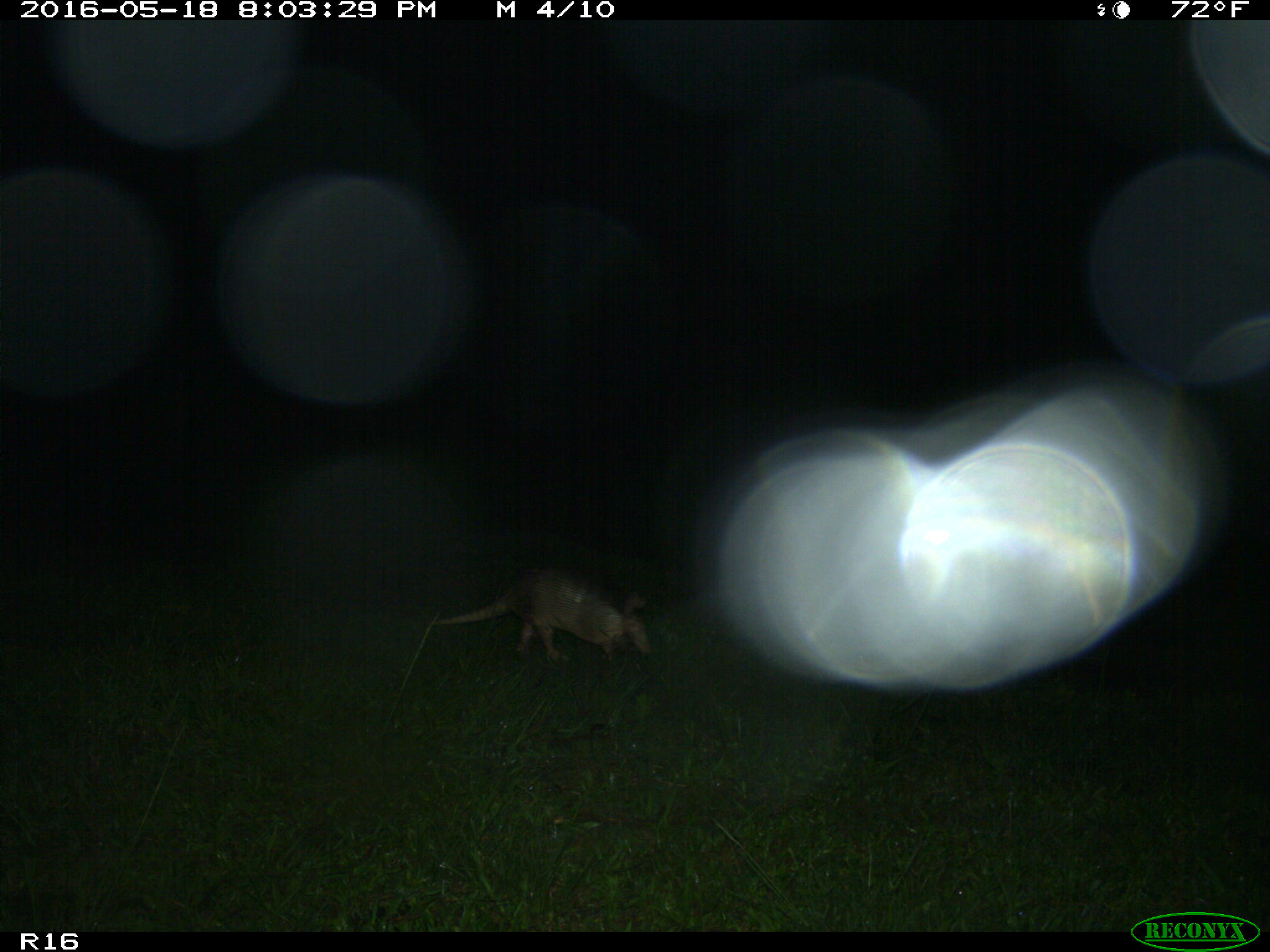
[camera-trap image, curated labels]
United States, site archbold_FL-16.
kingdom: Animalia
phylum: Chordata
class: Mammalia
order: Cingulata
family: Dasypodidae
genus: Dasypus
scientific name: Dasypus novemcinctus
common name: nine-banded armadillo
Dasypus novemcinctus (nine-banded armadillo).